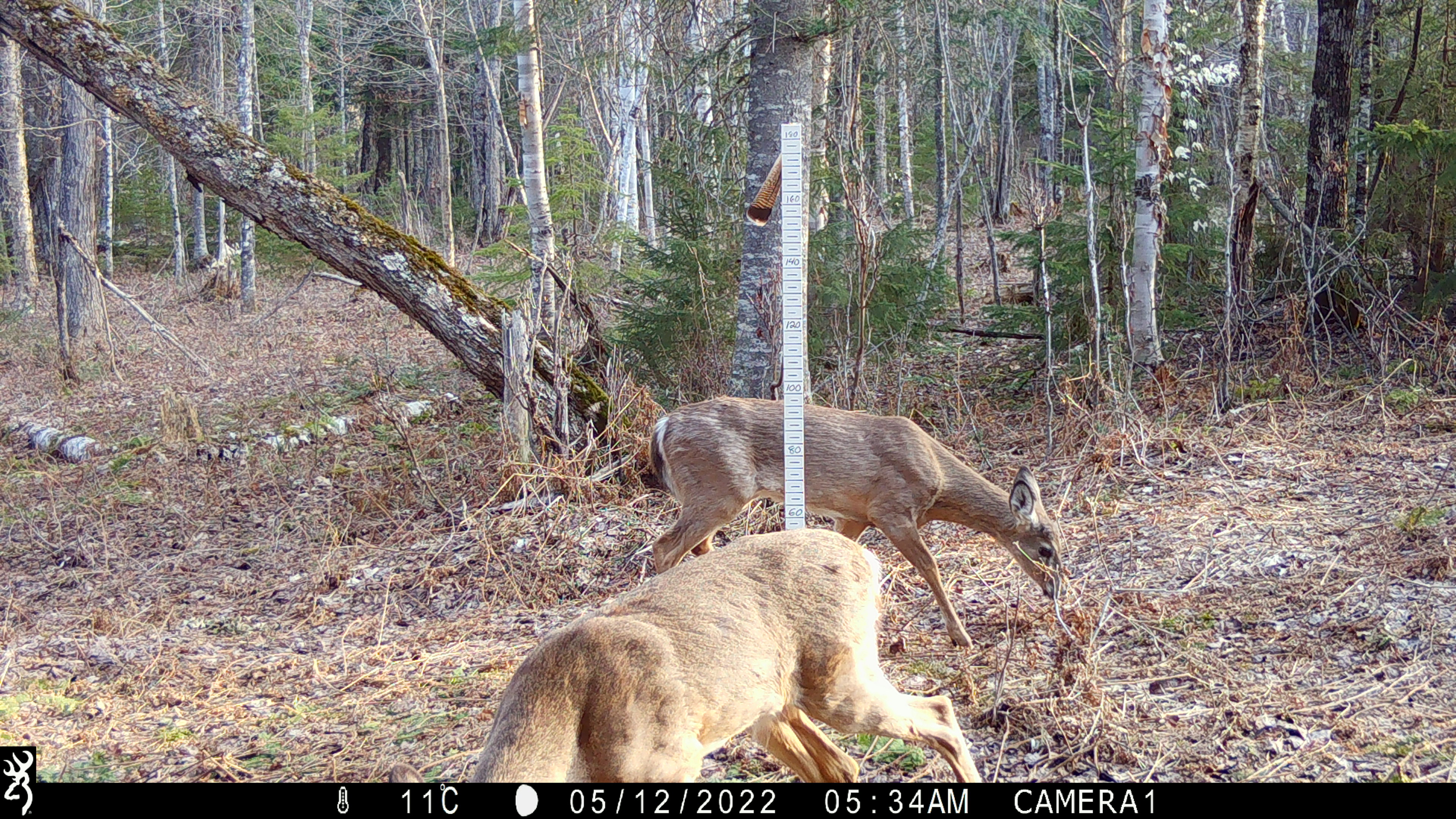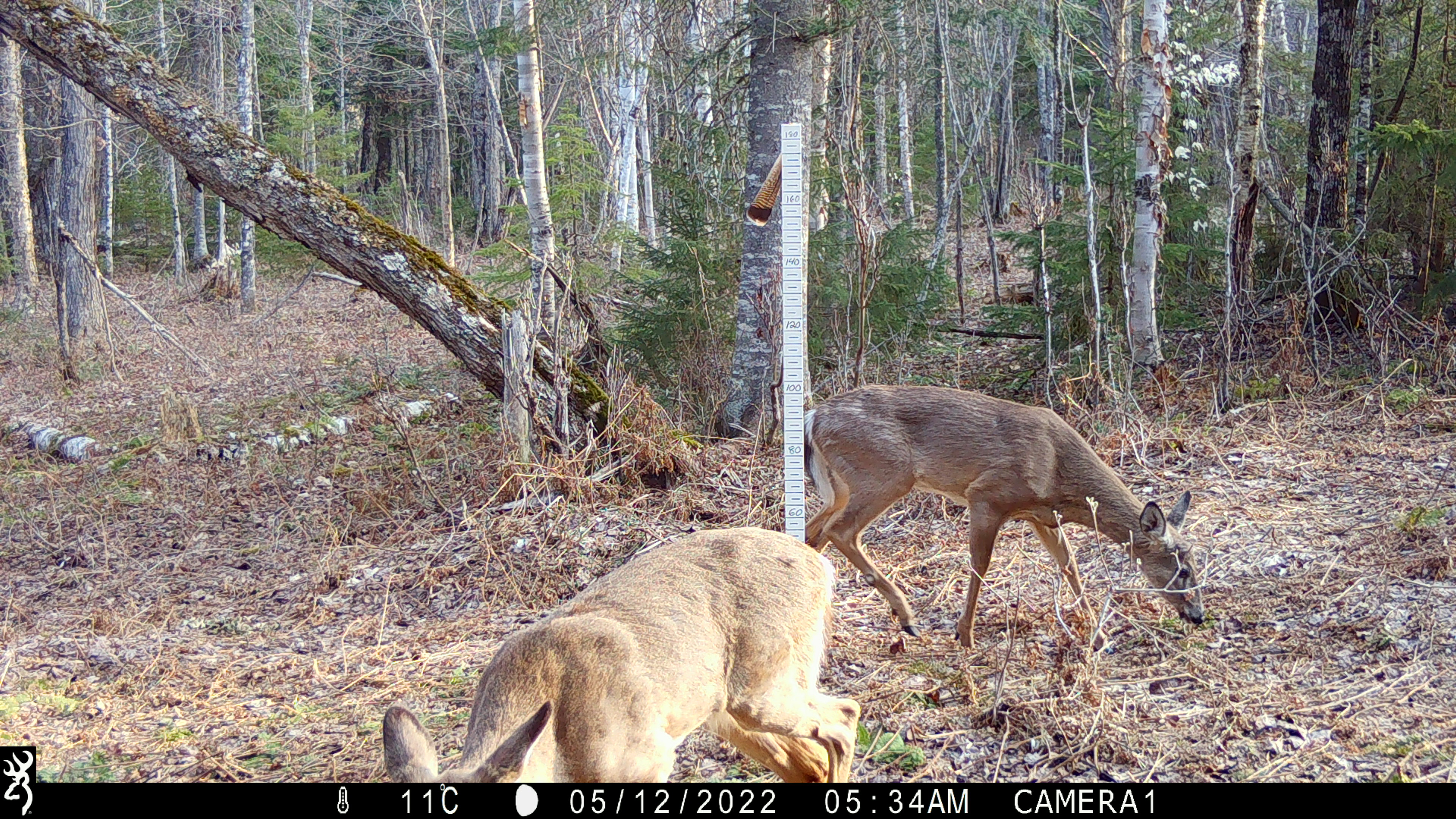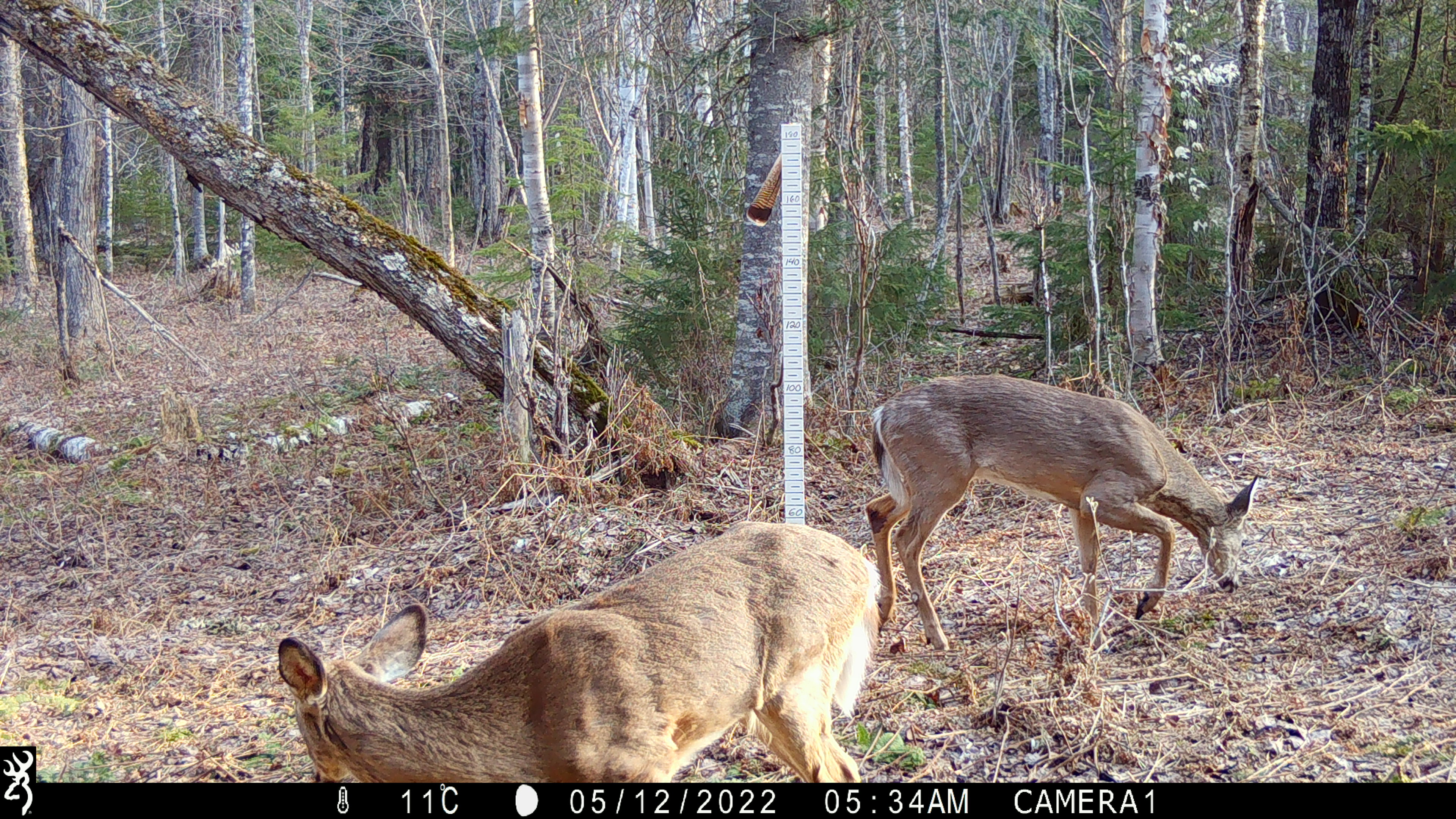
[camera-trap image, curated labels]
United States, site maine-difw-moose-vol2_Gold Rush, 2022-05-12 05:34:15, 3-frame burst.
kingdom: Animalia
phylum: Chordata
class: Mammalia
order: Artiodactyla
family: Cervidae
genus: Odocoileus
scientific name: Odocoileus virginianus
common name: white-tailed deer